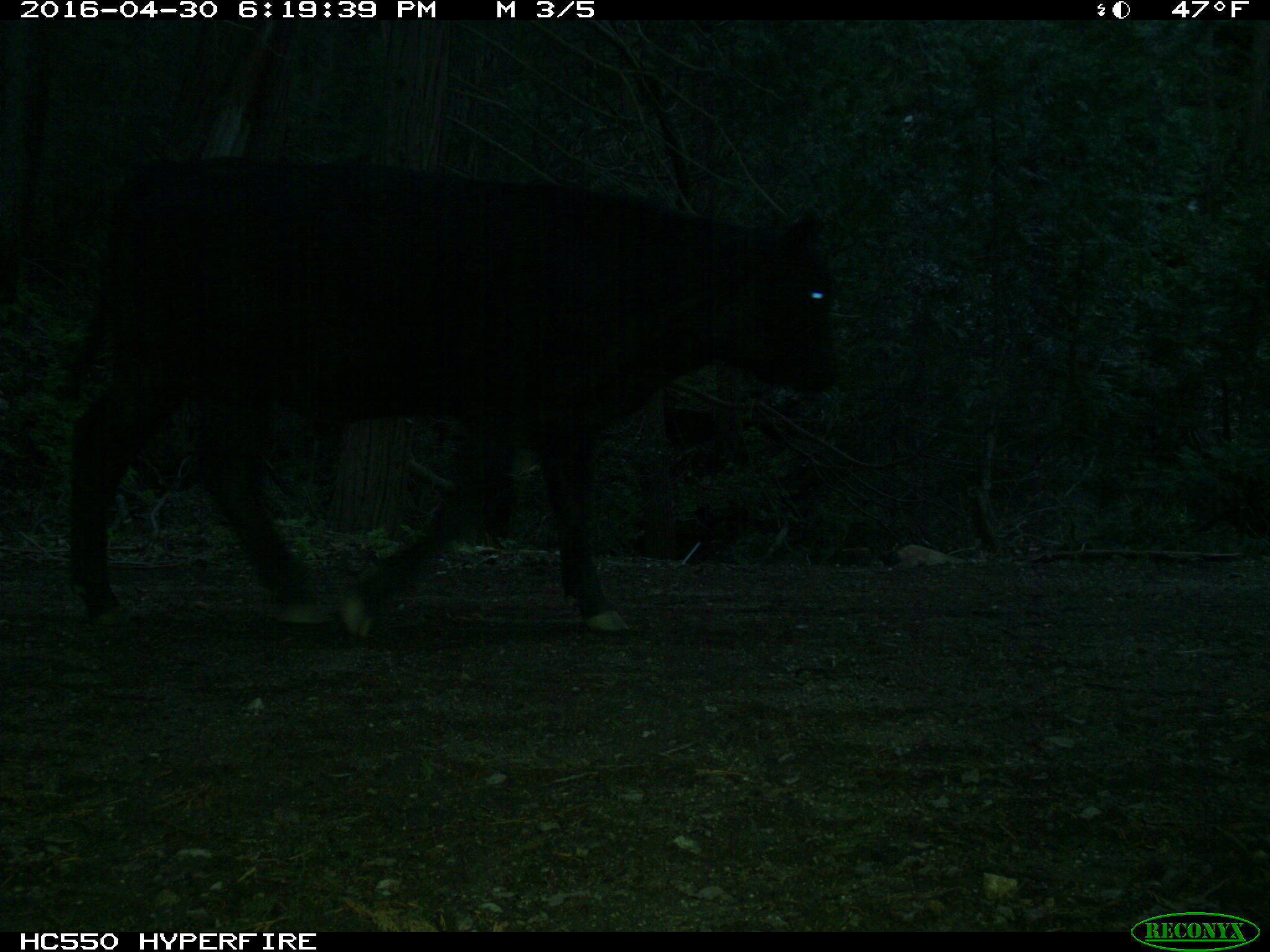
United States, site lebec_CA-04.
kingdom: Animalia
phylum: Chordata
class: Mammalia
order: Artiodactyla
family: Bovidae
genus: Bos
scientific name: Bos taurus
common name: domestic cow